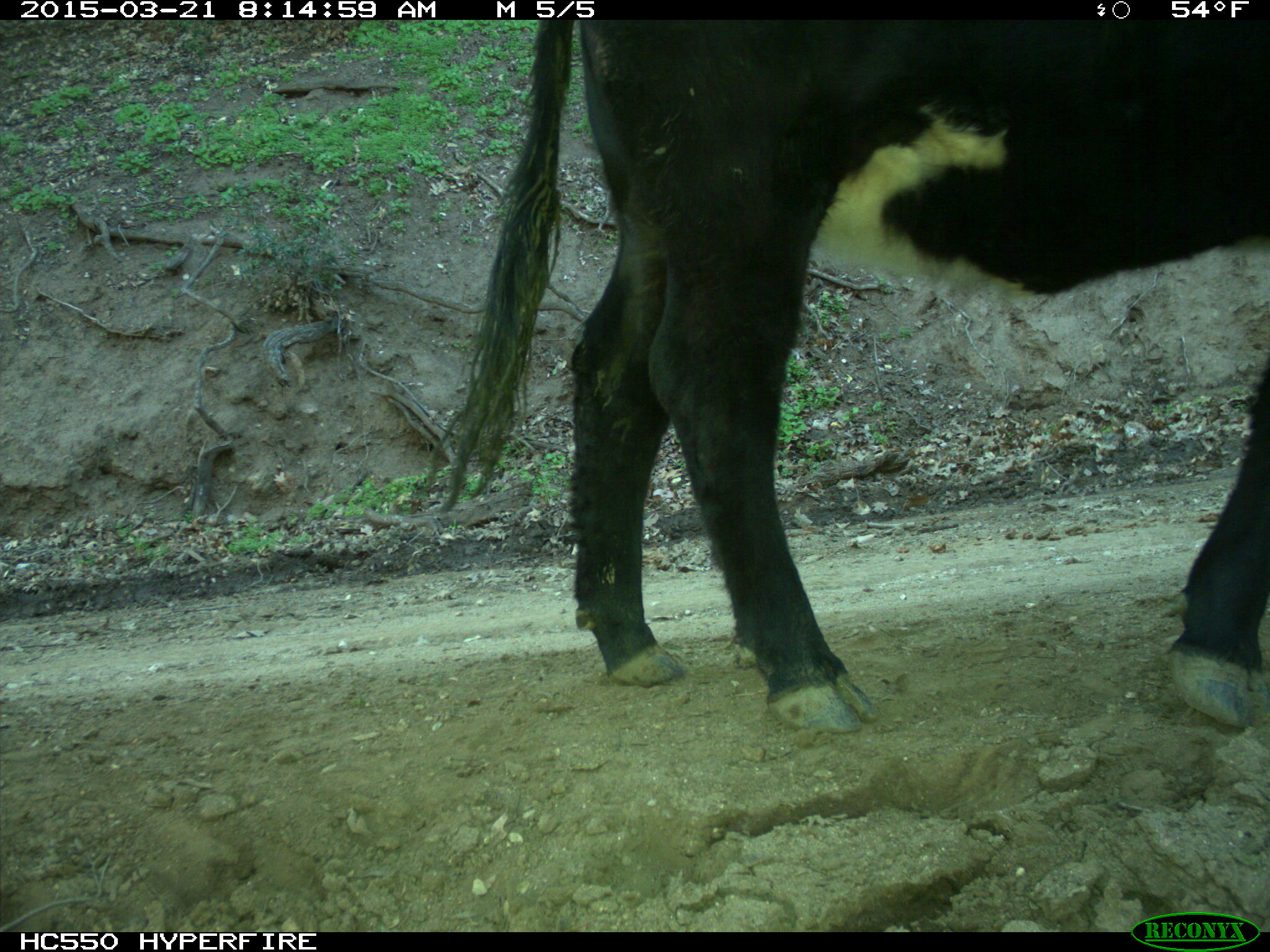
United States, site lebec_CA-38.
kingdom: Animalia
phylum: Chordata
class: Mammalia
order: Artiodactyla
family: Bovidae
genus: Bos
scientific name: Bos taurus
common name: domestic cow